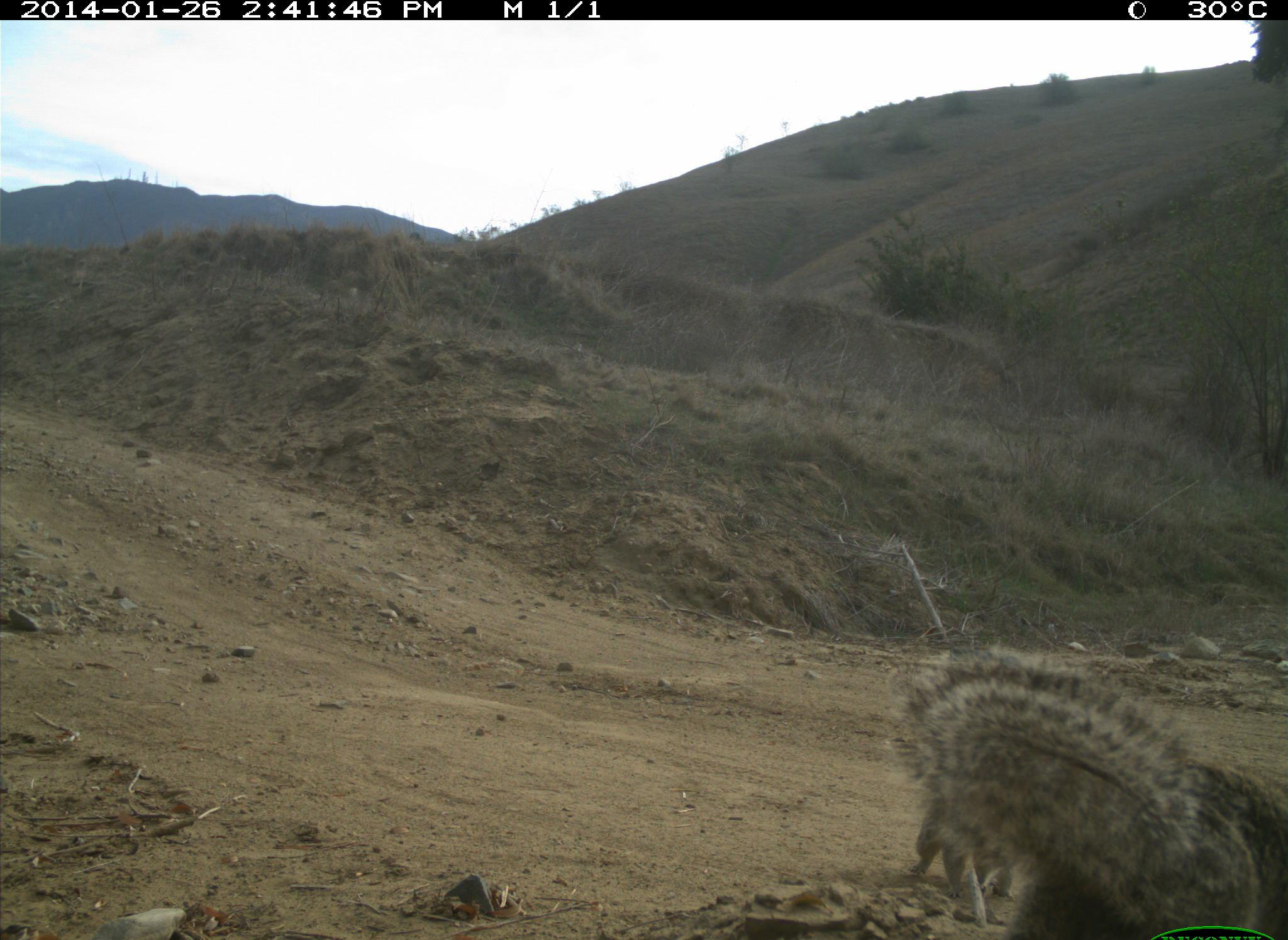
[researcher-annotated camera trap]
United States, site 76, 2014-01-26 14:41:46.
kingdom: Animalia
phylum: Chordata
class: Mammalia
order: Rodentia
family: Sciuridae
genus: Sciurus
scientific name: Sciurus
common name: squirrel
Squirrel (Sciurus).